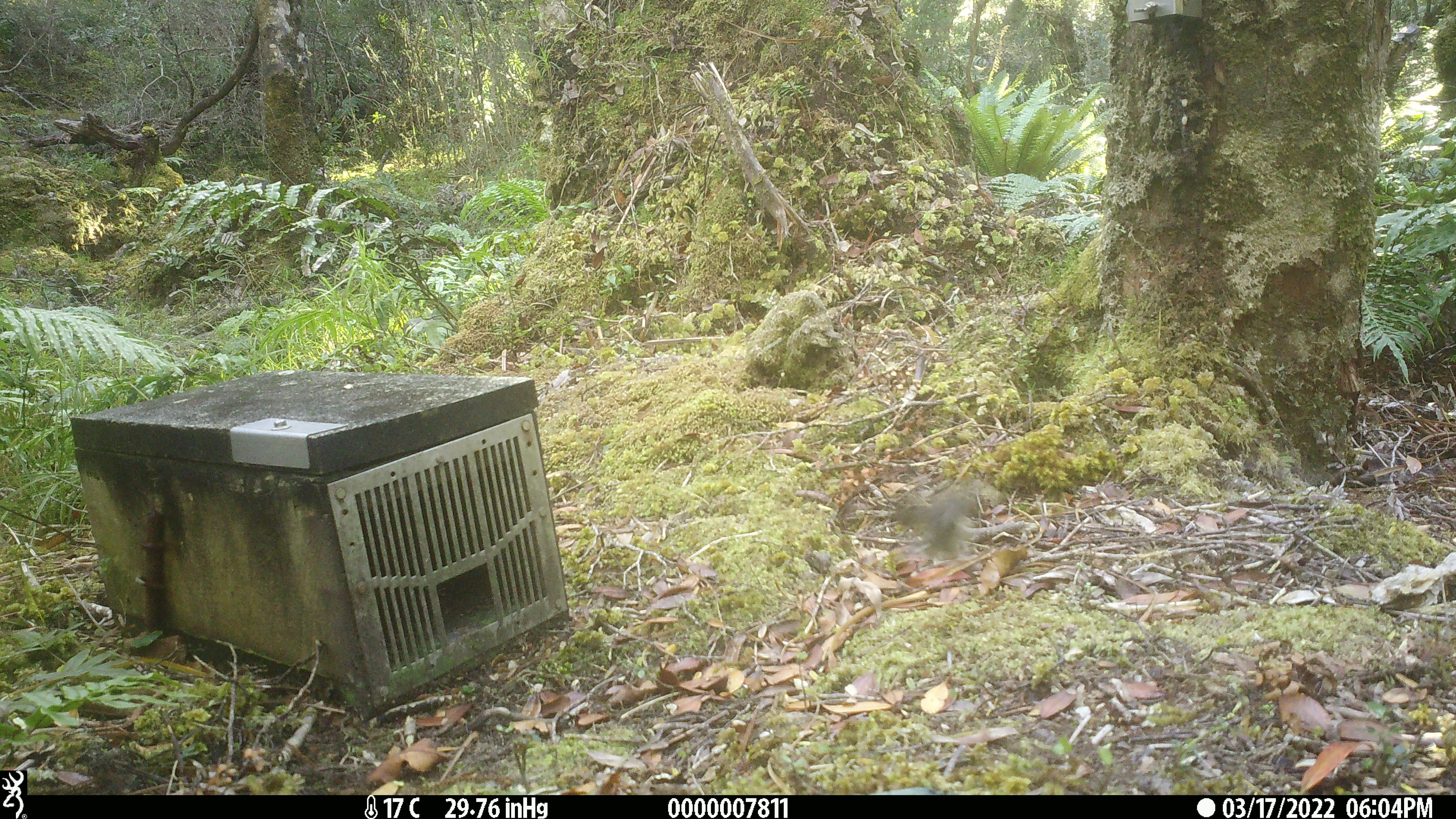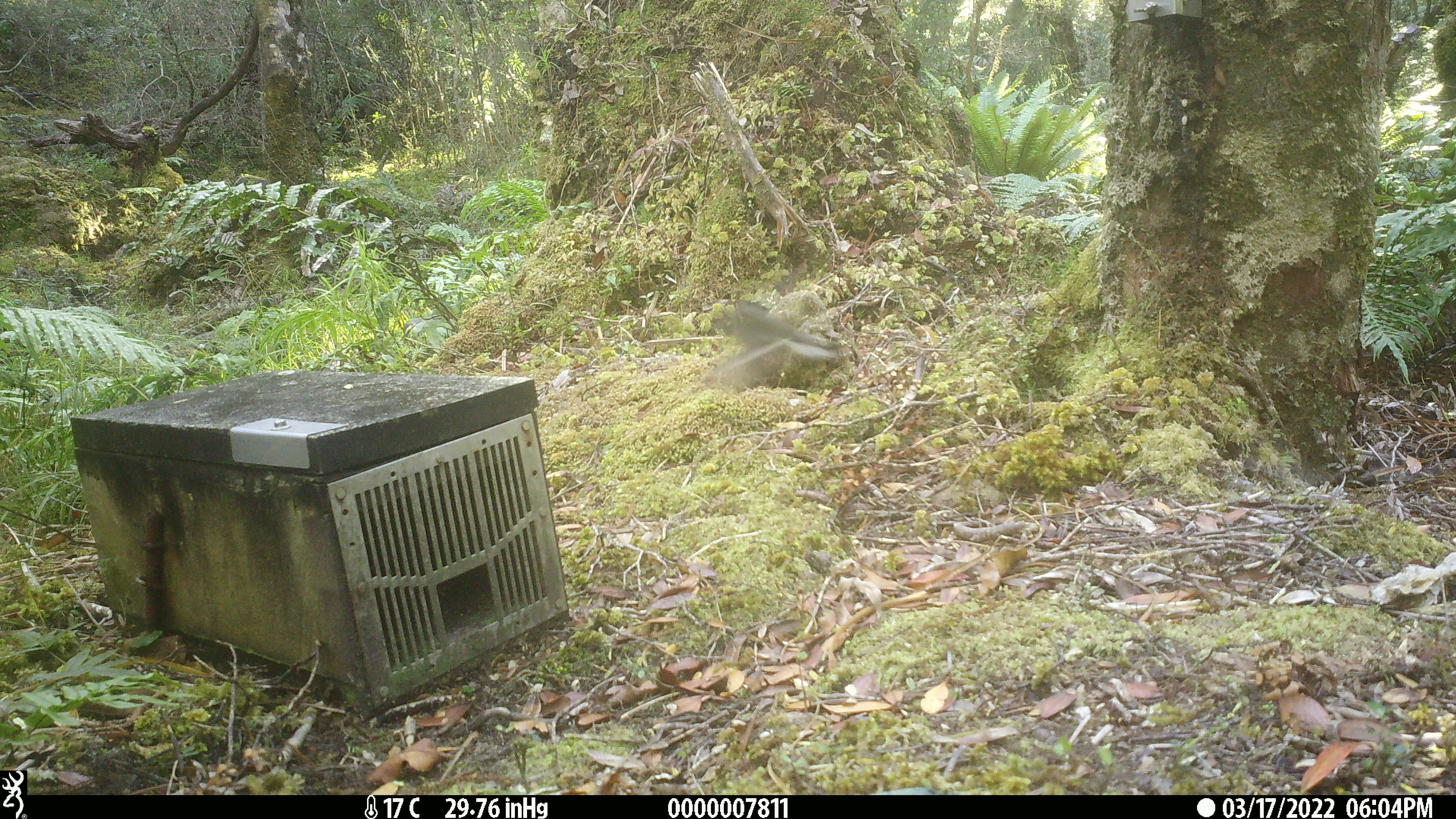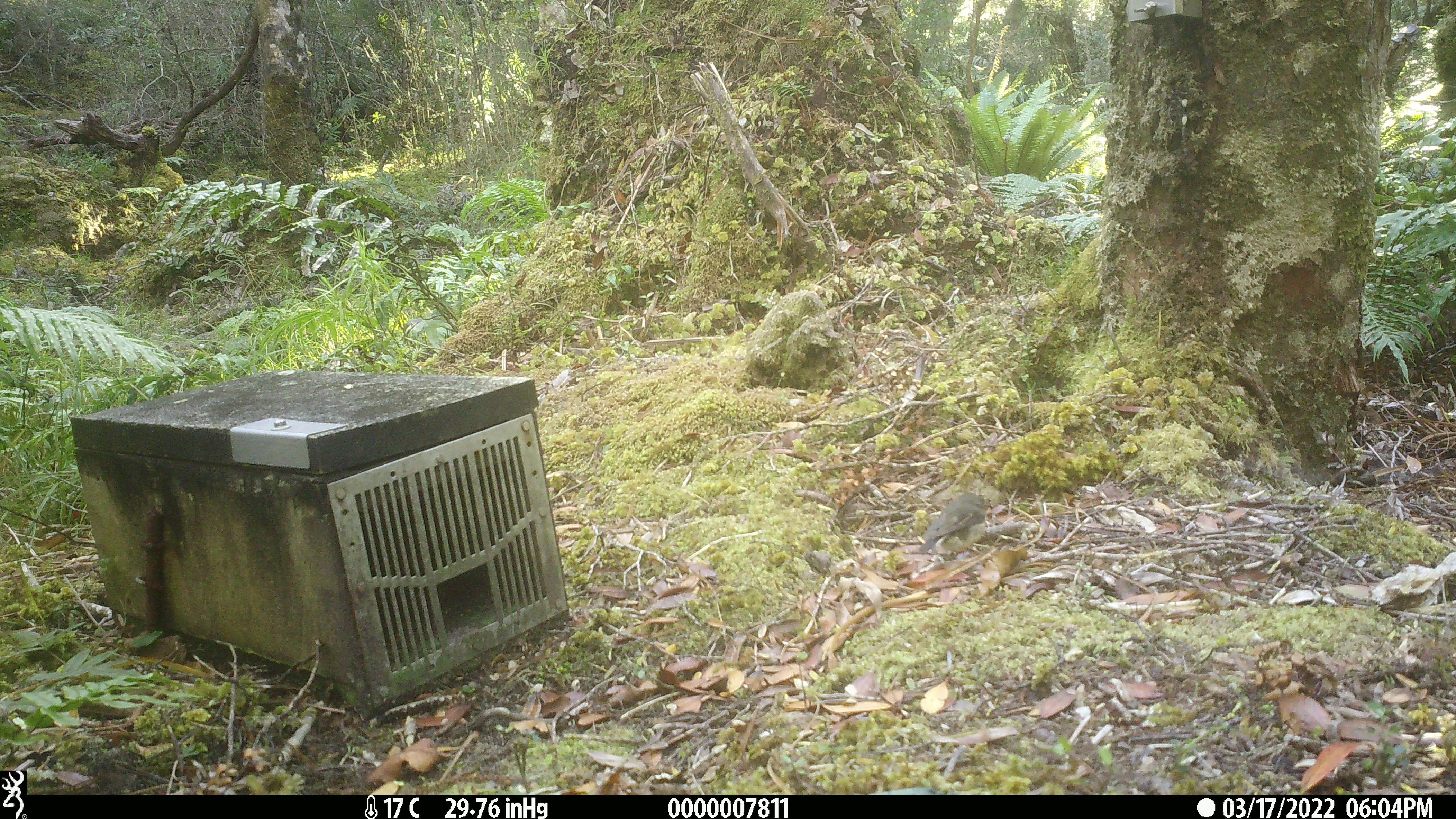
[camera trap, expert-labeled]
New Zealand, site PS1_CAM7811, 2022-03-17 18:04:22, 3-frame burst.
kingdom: Animalia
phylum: Chordata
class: Aves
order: Passeriformes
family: Petroicidae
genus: Petroica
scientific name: Petroica macrocephala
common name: tomtit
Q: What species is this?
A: Tomtit (Petroica macrocephala).